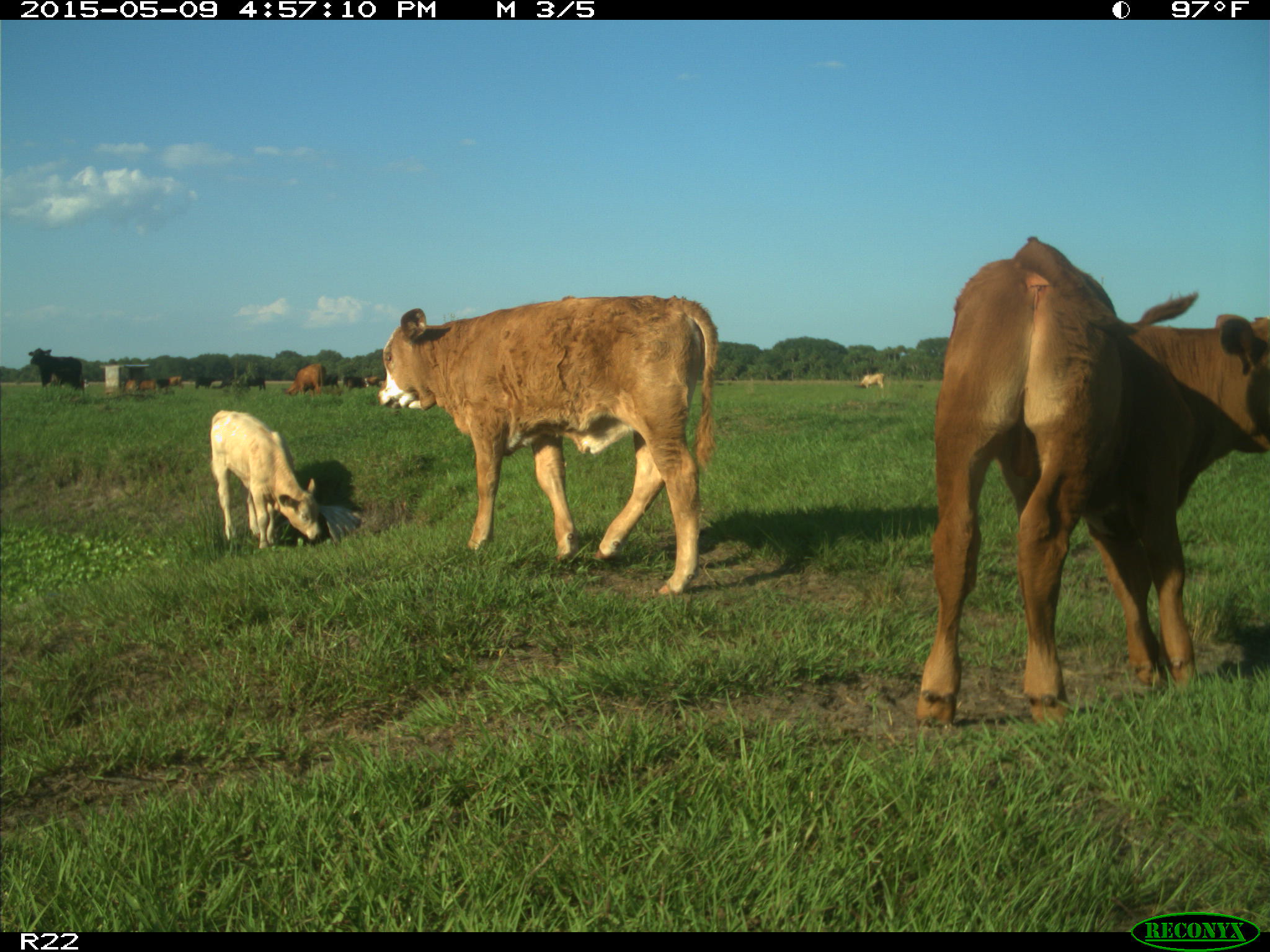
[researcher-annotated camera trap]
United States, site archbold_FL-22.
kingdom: Animalia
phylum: Chordata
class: Mammalia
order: Artiodactyla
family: Bovidae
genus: Bos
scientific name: Bos taurus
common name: domestic cow